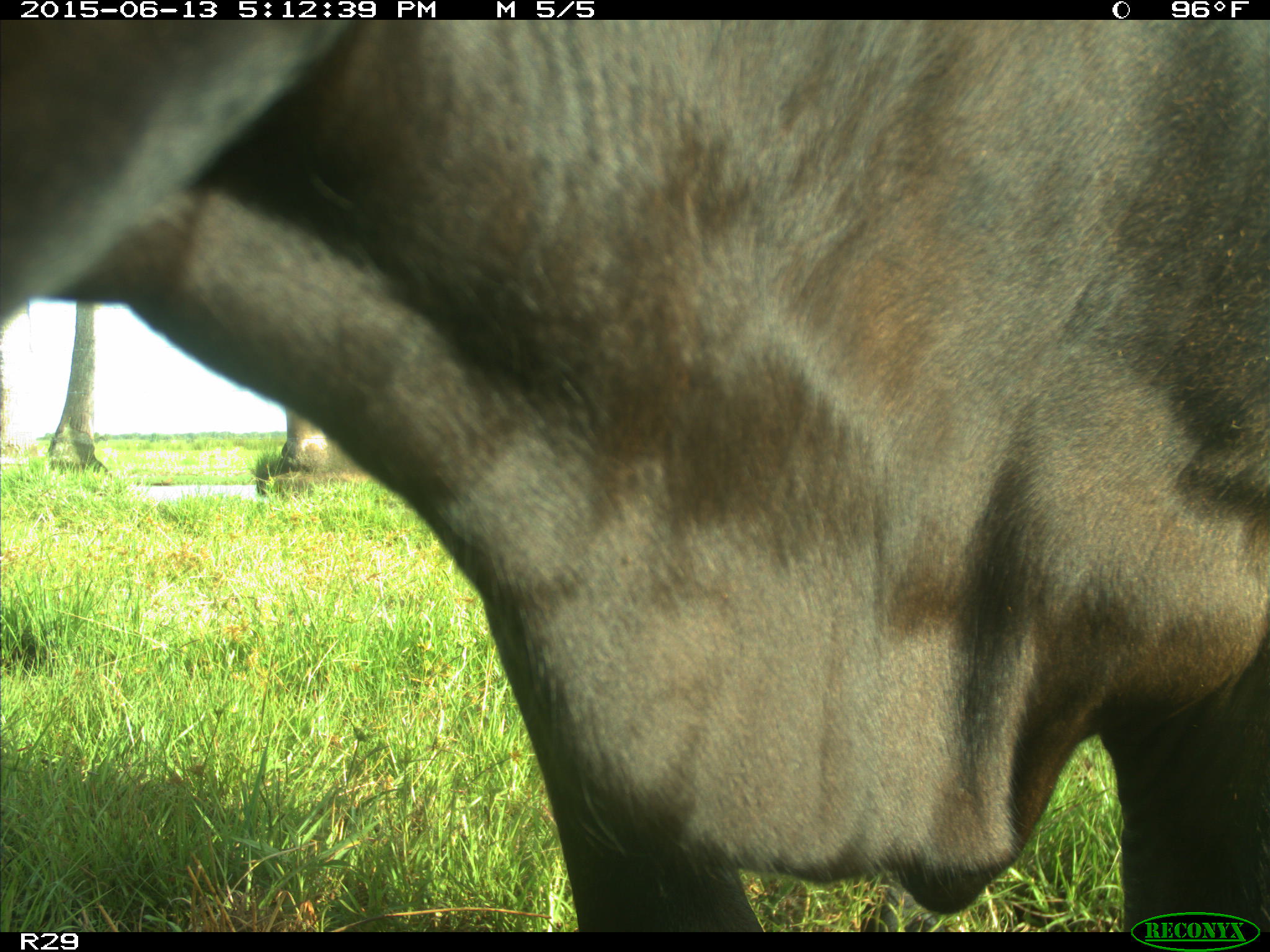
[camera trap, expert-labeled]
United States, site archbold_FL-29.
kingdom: Animalia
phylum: Chordata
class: Mammalia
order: Artiodactyla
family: Bovidae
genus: Bos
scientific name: Bos taurus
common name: domestic cow